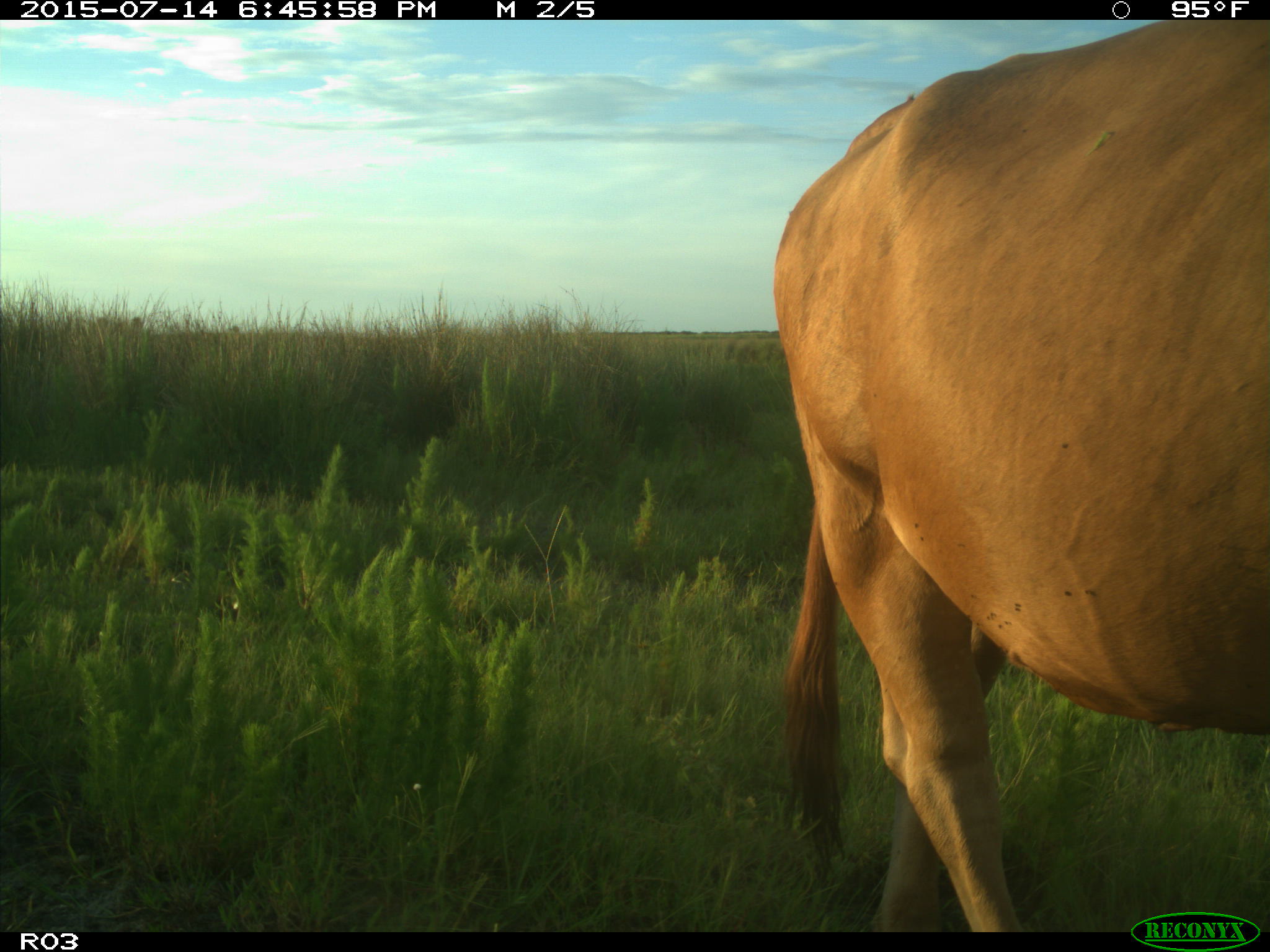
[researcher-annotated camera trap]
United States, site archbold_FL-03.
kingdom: Animalia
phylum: Chordata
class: Mammalia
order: Artiodactyla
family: Bovidae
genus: Bos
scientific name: Bos taurus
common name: domestic cow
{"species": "Bos taurus (domestic cow)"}